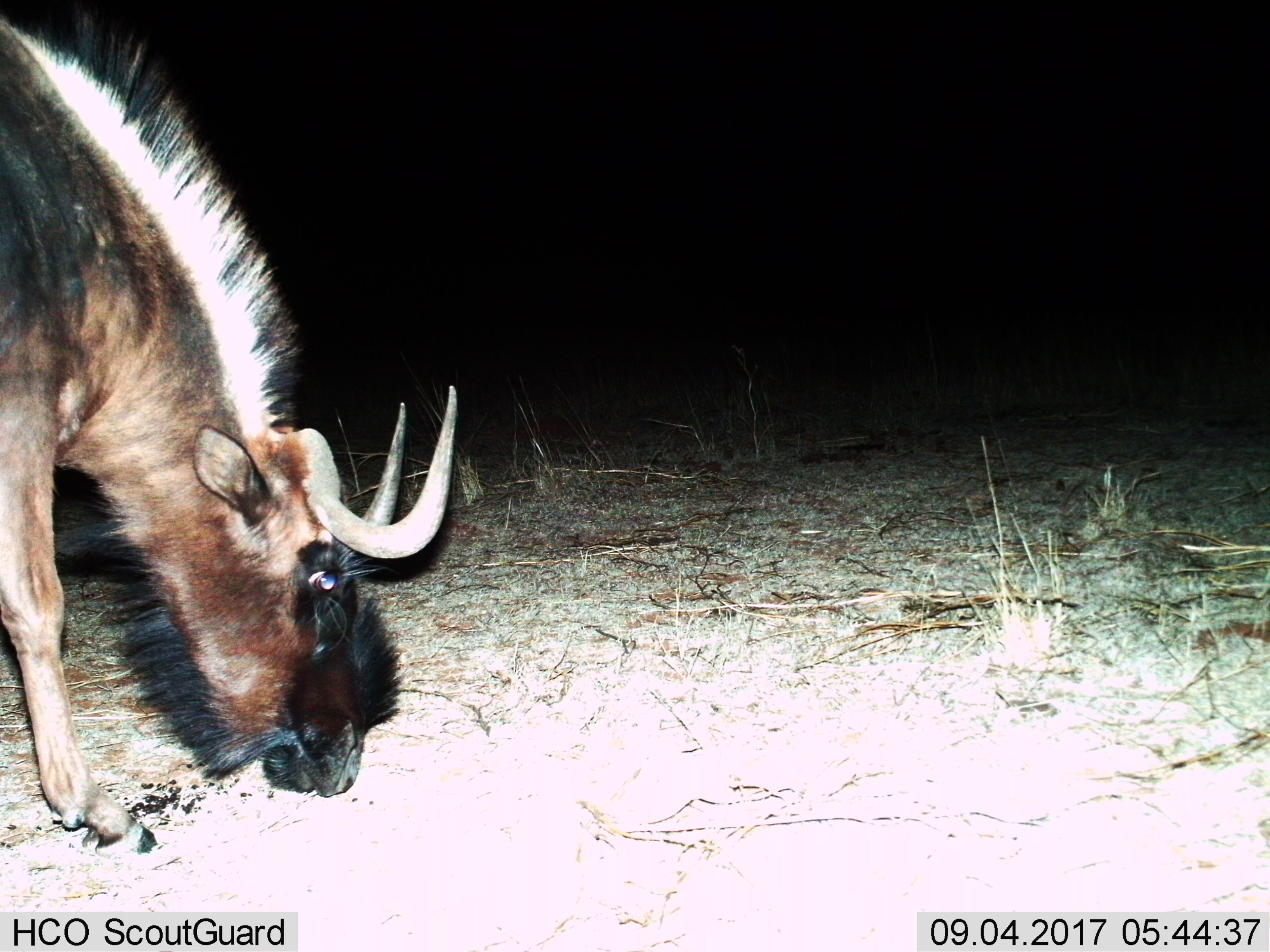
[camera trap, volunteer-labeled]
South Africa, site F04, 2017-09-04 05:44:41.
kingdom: Animalia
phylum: Chordata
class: Mammalia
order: Artiodactyla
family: Bovidae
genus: Connochaetes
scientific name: Connochaetes gnou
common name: black wildebeest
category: wildebeestblack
Wildebeestblack (black wildebeest) (Connochaetes gnou), count 1. Behavior (volunteer vote fractions): standing 33%, resting 0%, moving 17%, interacting 0%. Young present (vote fraction): 0%. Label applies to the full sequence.